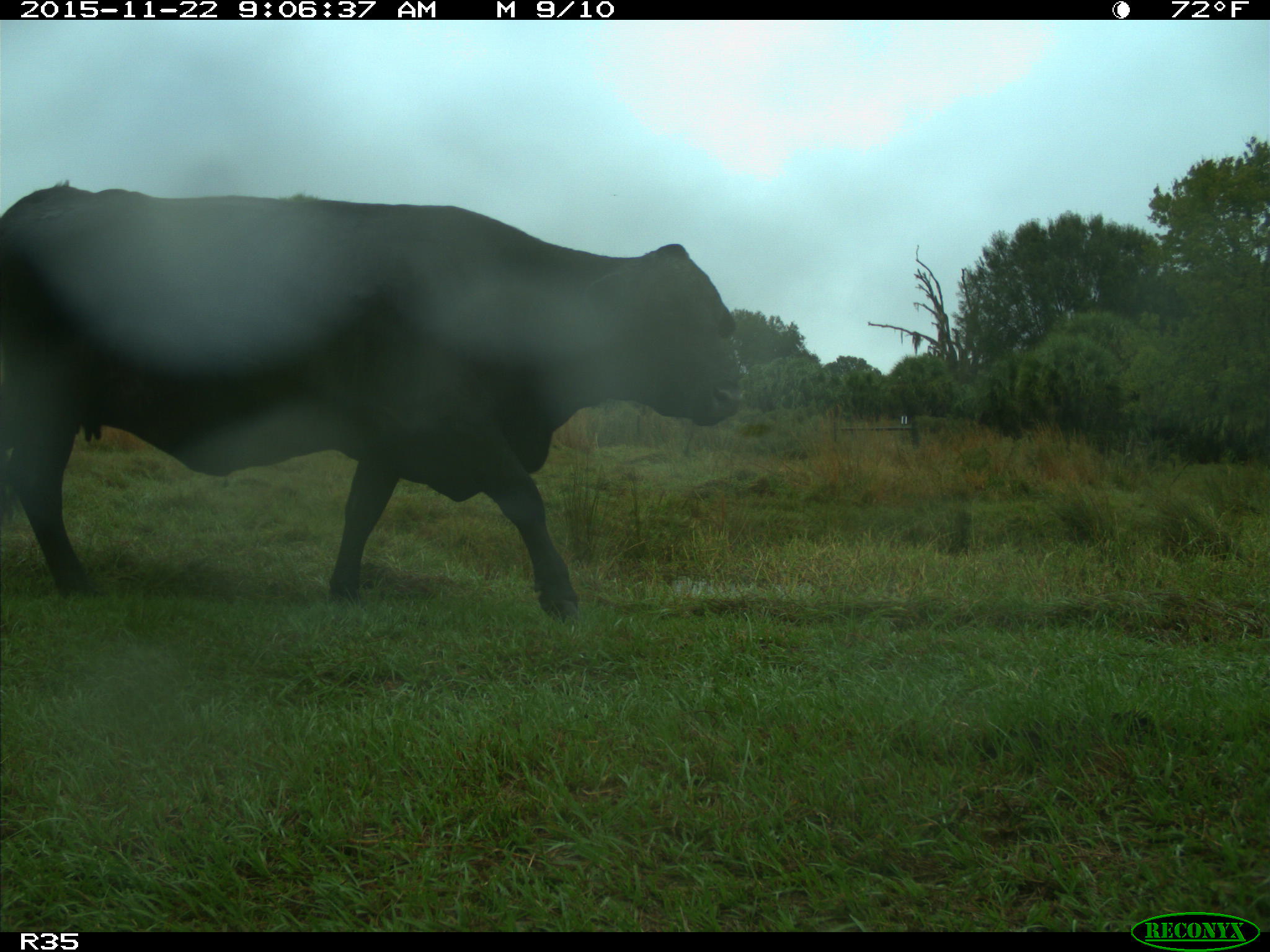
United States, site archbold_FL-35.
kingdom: Animalia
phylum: Chordata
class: Mammalia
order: Artiodactyla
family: Bovidae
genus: Bos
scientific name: Bos taurus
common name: domestic cow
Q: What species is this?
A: Bos taurus (domestic cow).